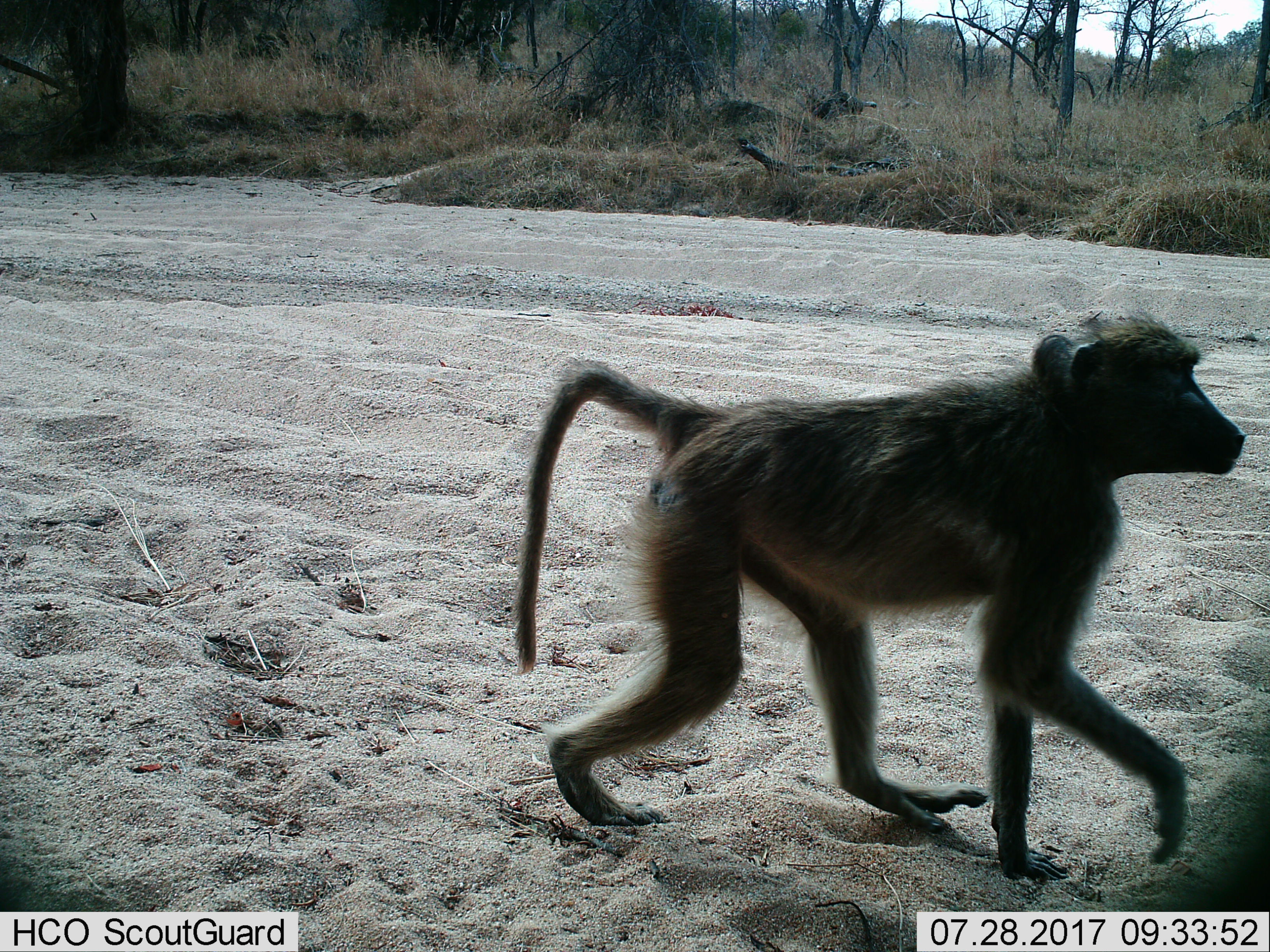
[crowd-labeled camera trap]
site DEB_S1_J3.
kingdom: Animalia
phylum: Chordata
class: Mammalia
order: Primates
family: Cercopithecidae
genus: Papio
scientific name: Papio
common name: baboon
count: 1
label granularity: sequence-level